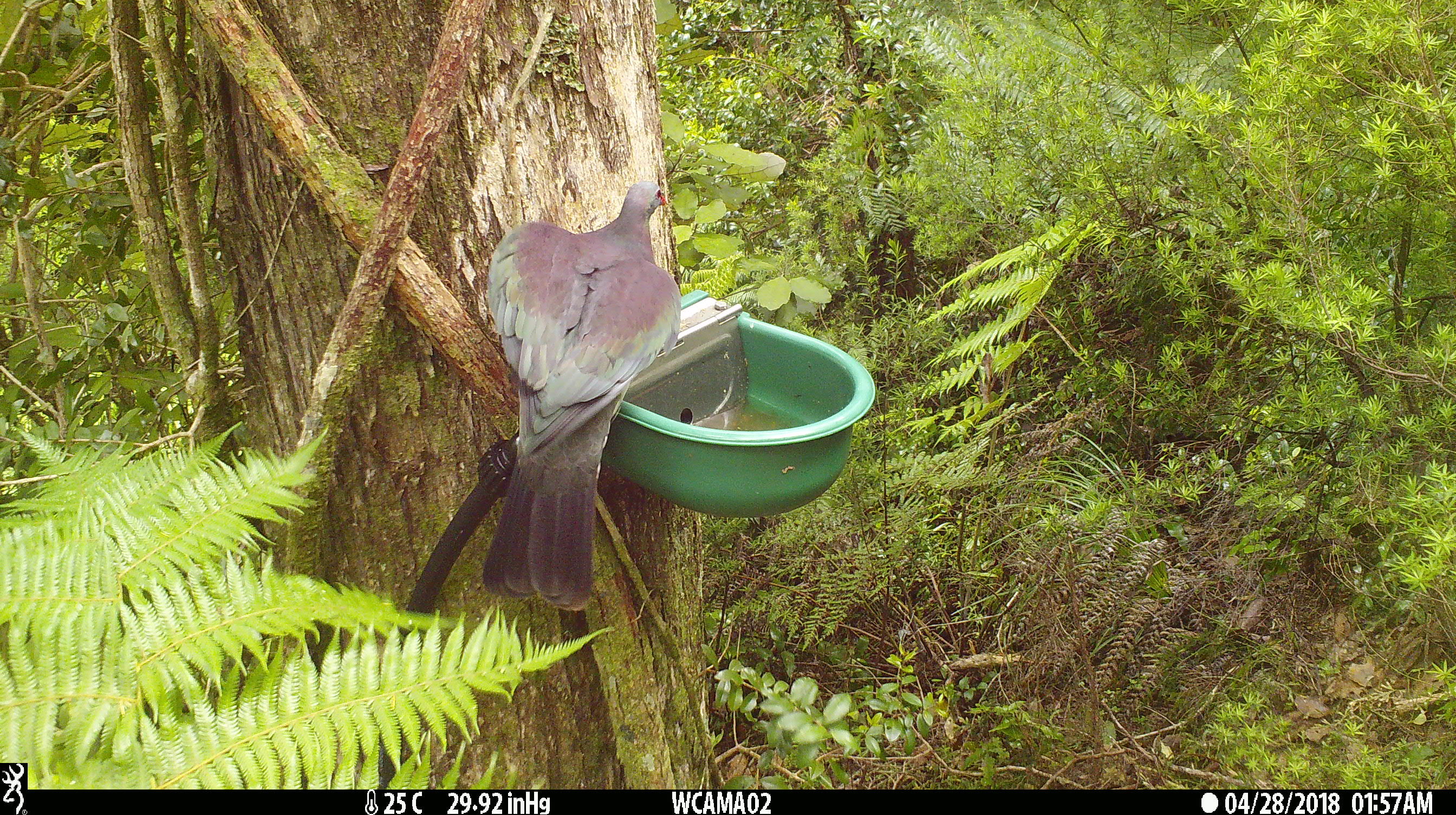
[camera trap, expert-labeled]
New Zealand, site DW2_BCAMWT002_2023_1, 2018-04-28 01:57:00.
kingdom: Animalia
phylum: Chordata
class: Aves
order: Columbiformes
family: Columbidae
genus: Hemiphaga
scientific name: Hemiphaga novaeseelandiae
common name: new zealand pigeon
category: kereru